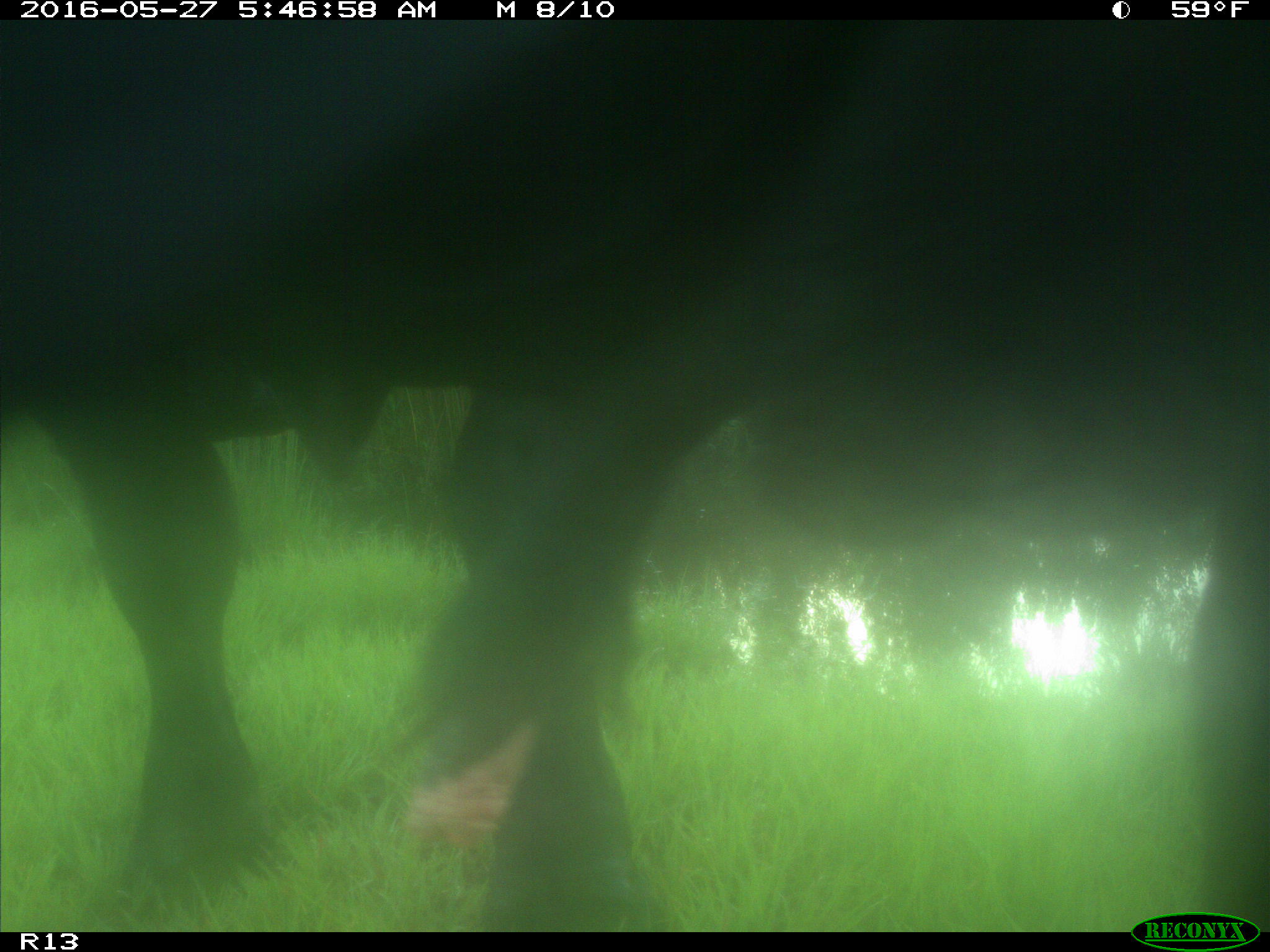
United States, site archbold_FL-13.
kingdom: Animalia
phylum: Chordata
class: Mammalia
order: Artiodactyla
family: Bovidae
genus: Bos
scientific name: Bos taurus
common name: domestic cow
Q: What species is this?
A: Bos taurus (domestic cow).